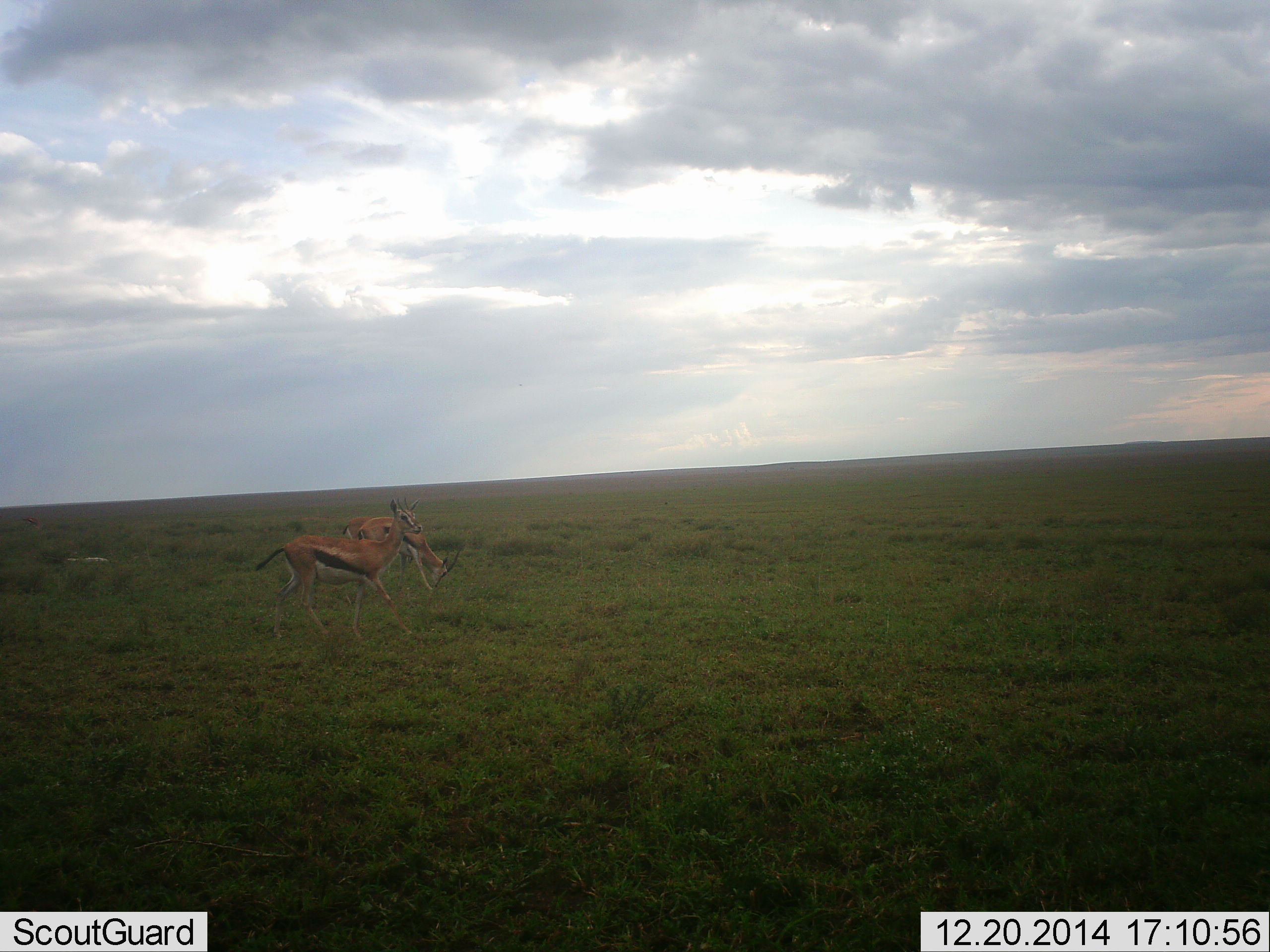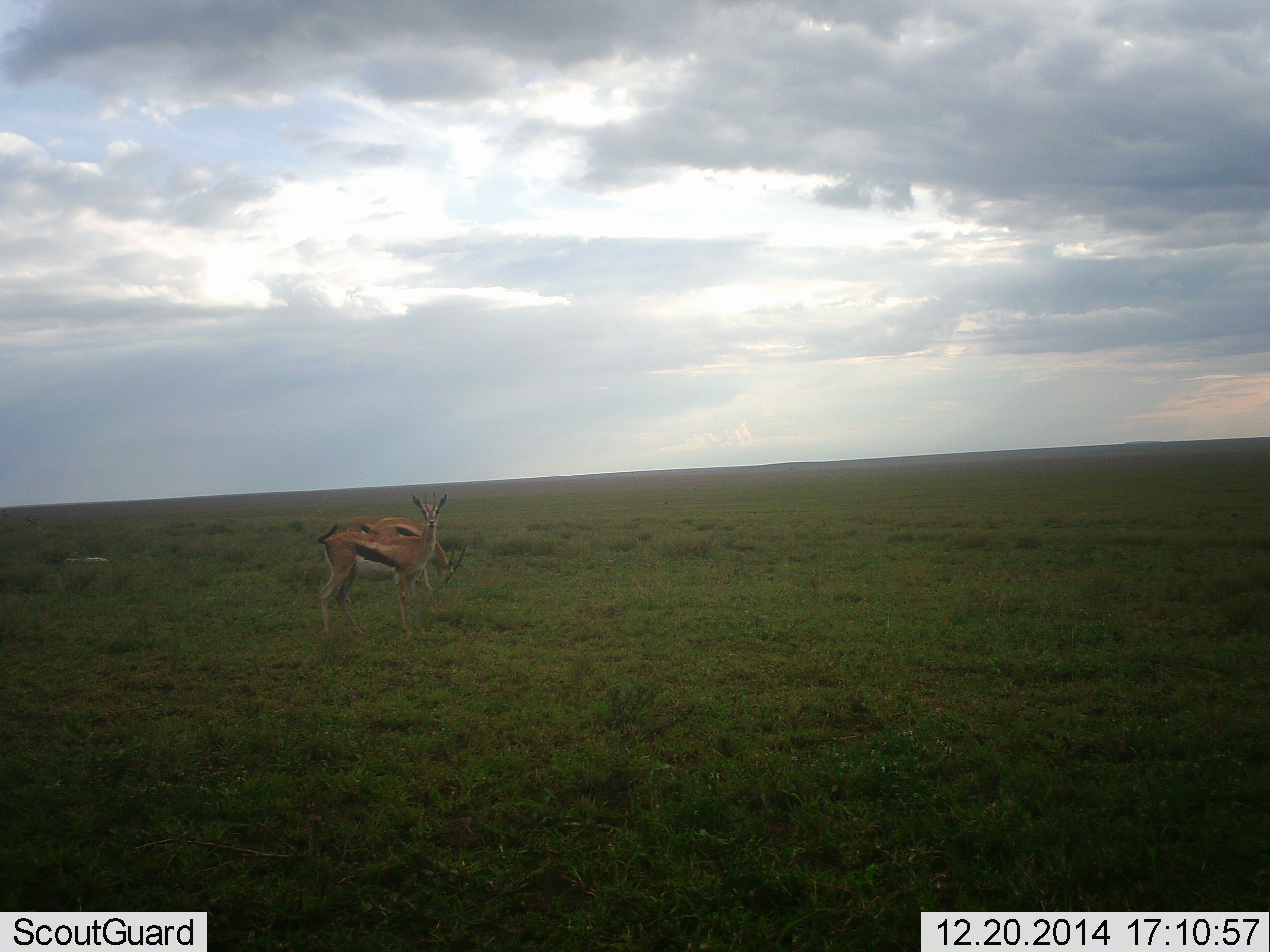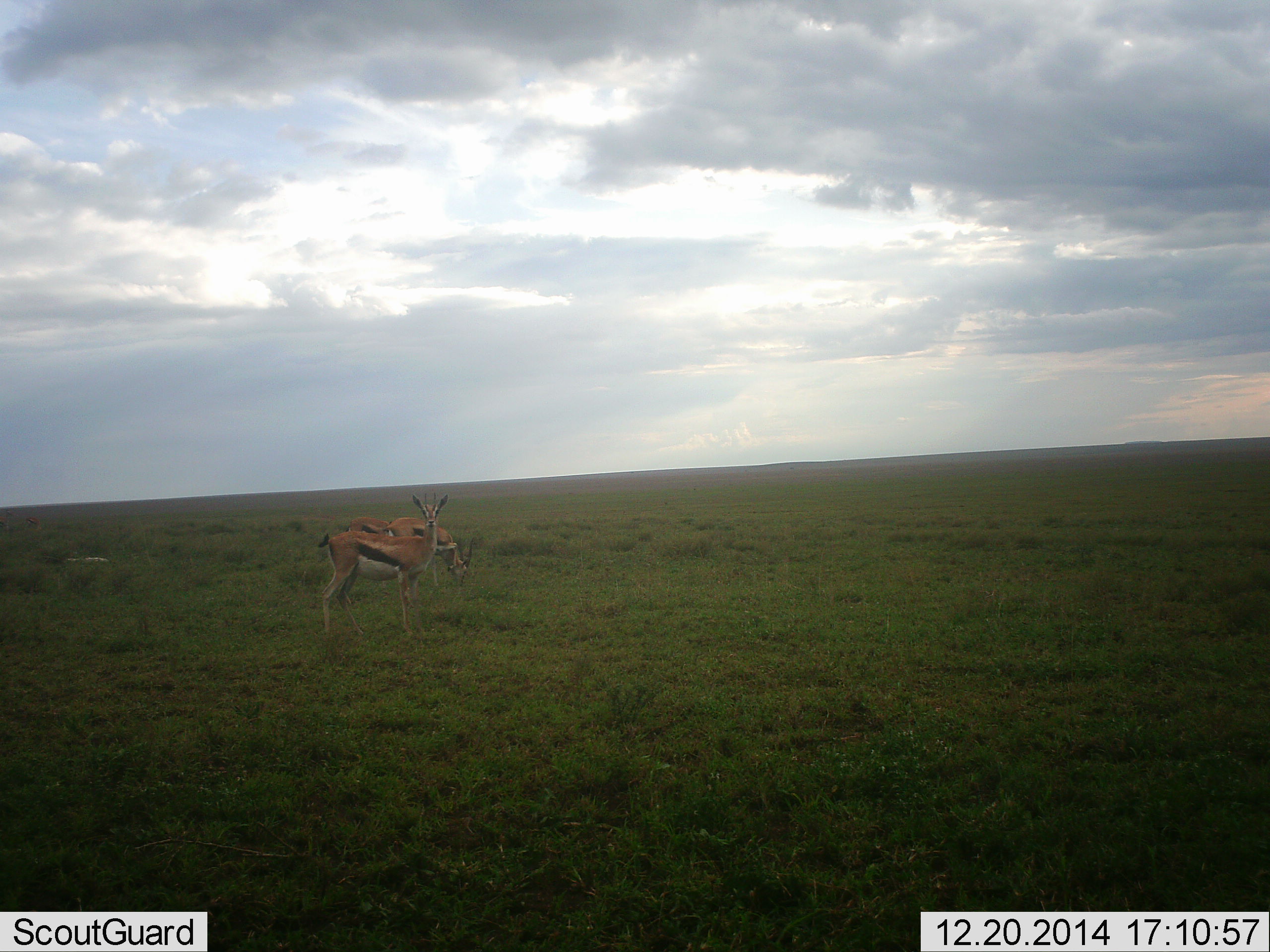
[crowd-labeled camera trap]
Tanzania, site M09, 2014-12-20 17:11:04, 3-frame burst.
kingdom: Animalia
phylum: Chordata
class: Mammalia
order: Artiodactyla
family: Bovidae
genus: Eudorcas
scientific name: Eudorcas thomsonii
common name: thomson's gazelle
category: gazellethomsons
Gazellethomsons (thomson's gazelle) (Eudorcas thomsonii), count 2. Behavior (volunteer vote fractions): standing 100%, resting 0%, moving 0%, interacting 0%. Young present (vote fraction): 0%. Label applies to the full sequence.